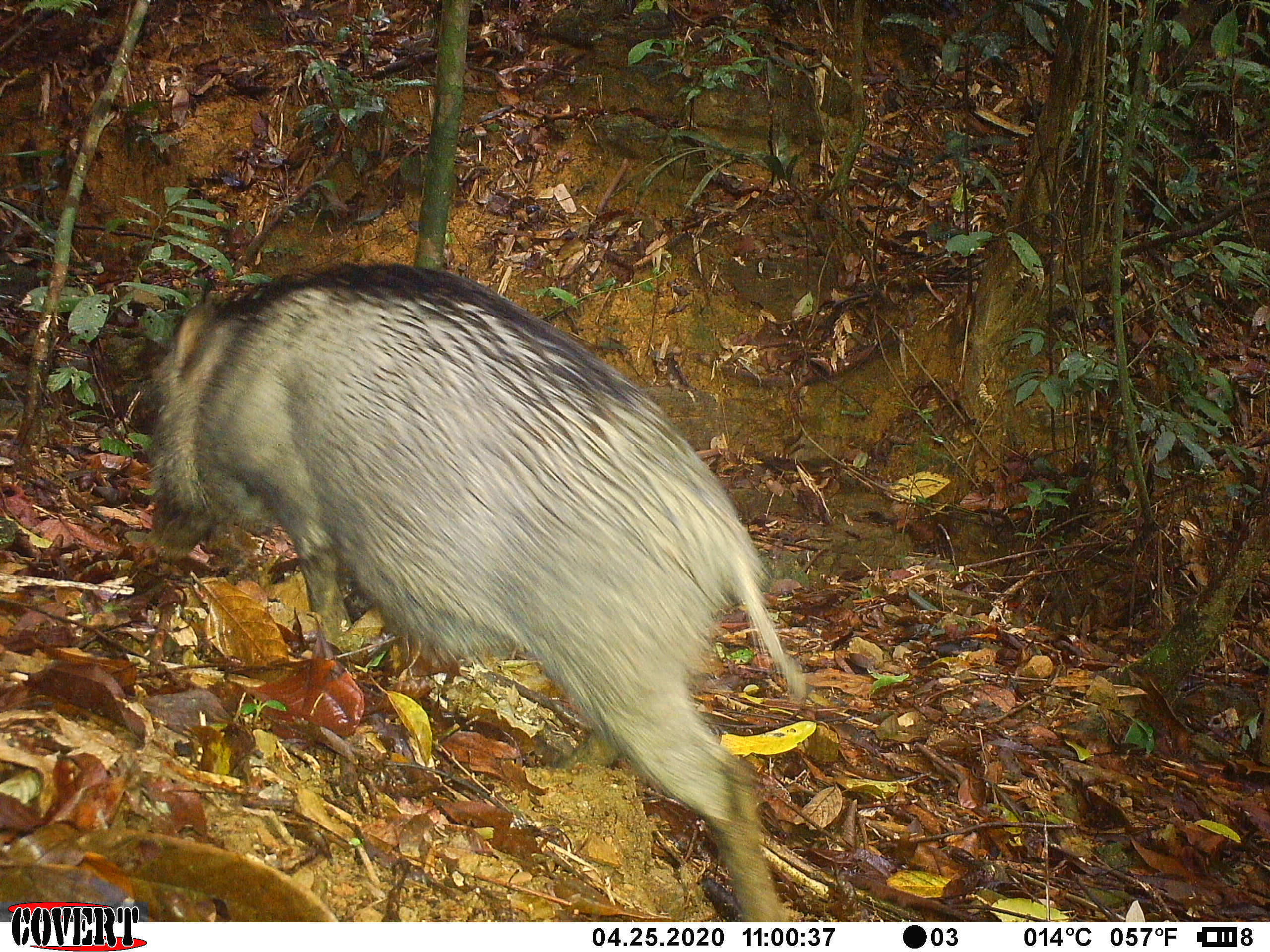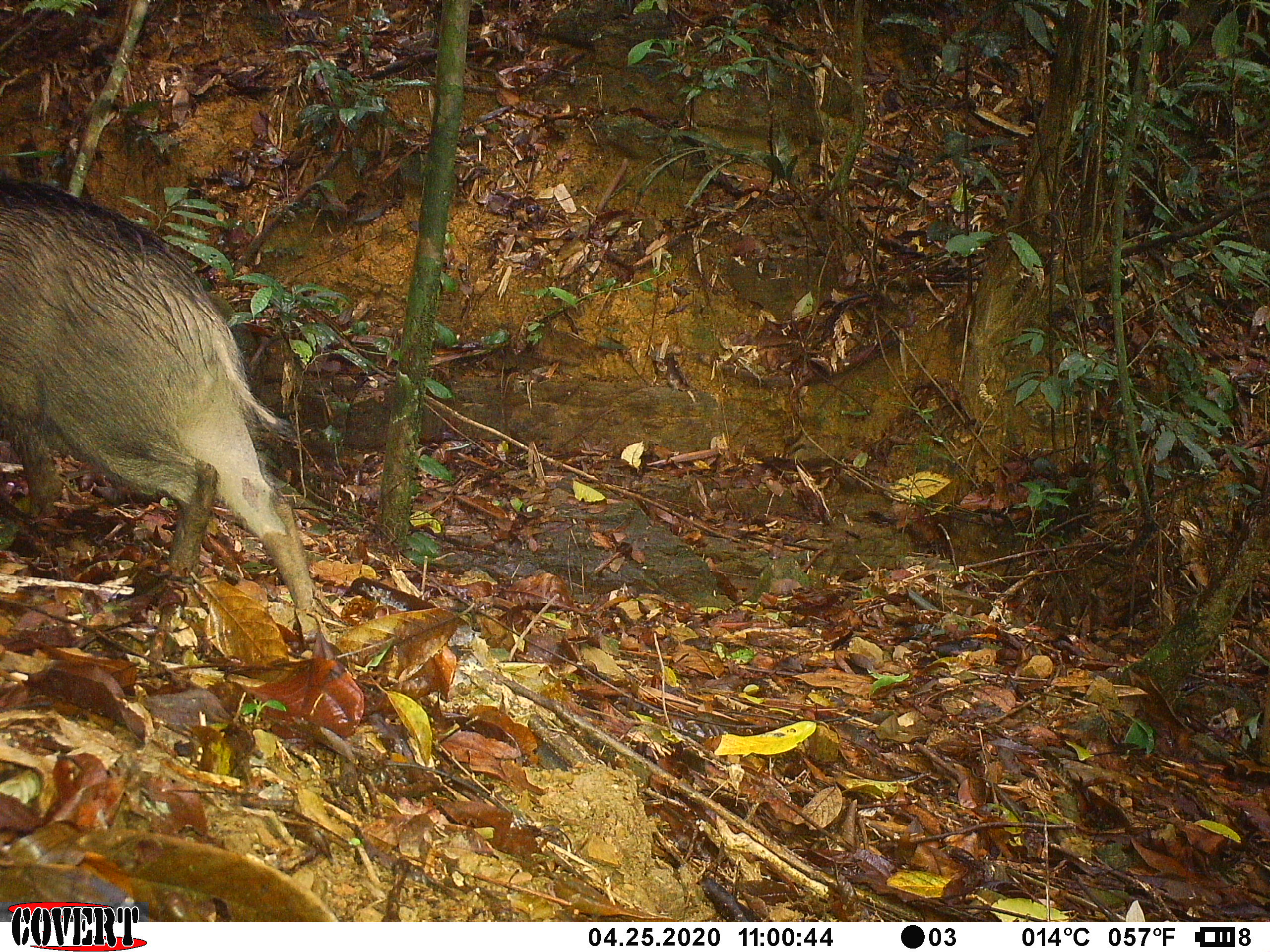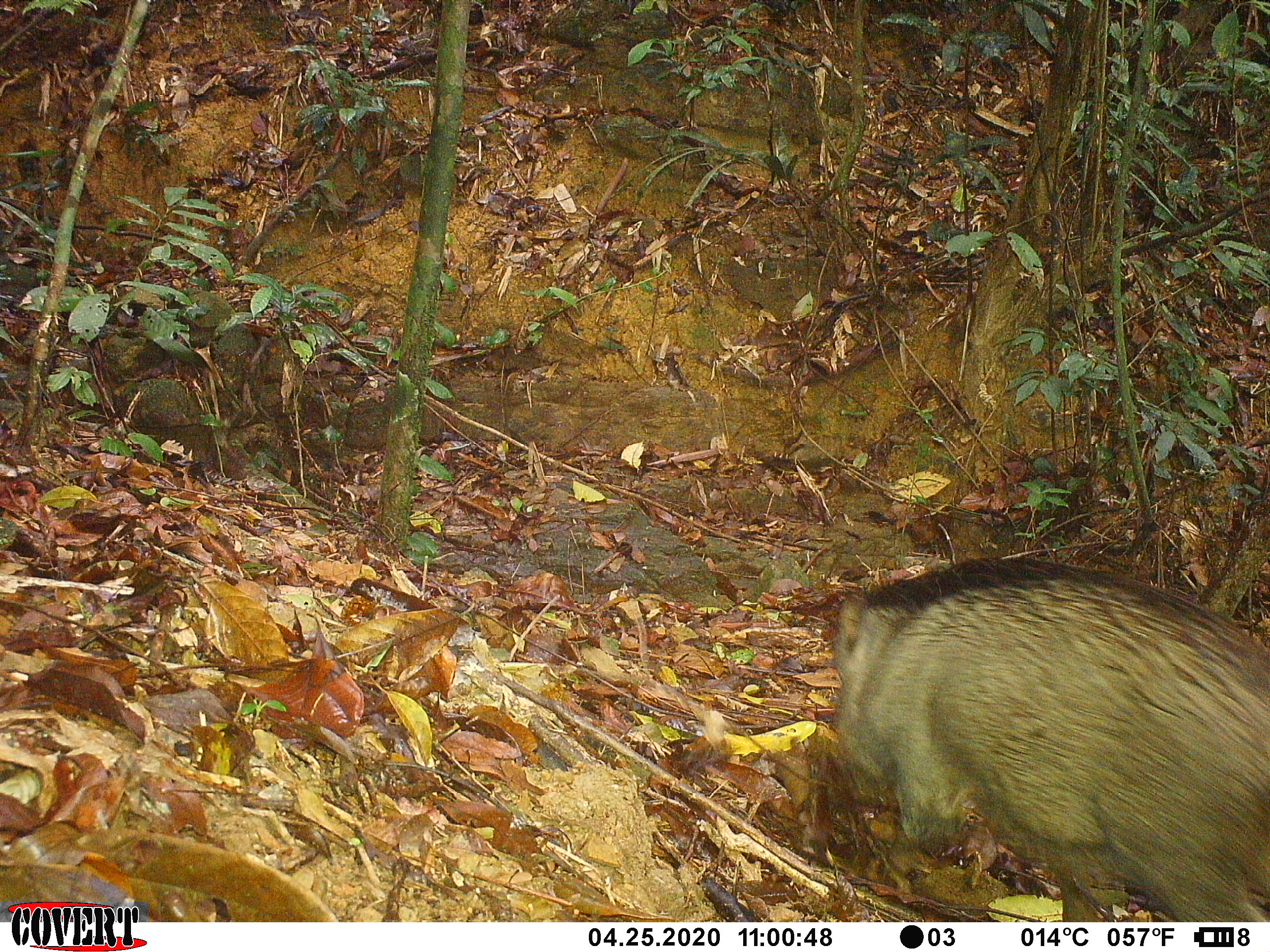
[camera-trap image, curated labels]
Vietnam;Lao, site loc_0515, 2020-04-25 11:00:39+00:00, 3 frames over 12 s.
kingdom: Animalia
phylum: Chordata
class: Mammalia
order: Artiodactyla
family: Suidae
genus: Sus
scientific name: Sus scrofa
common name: eurasian wild pig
Eurasian wild pig (Sus scrofa). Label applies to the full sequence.